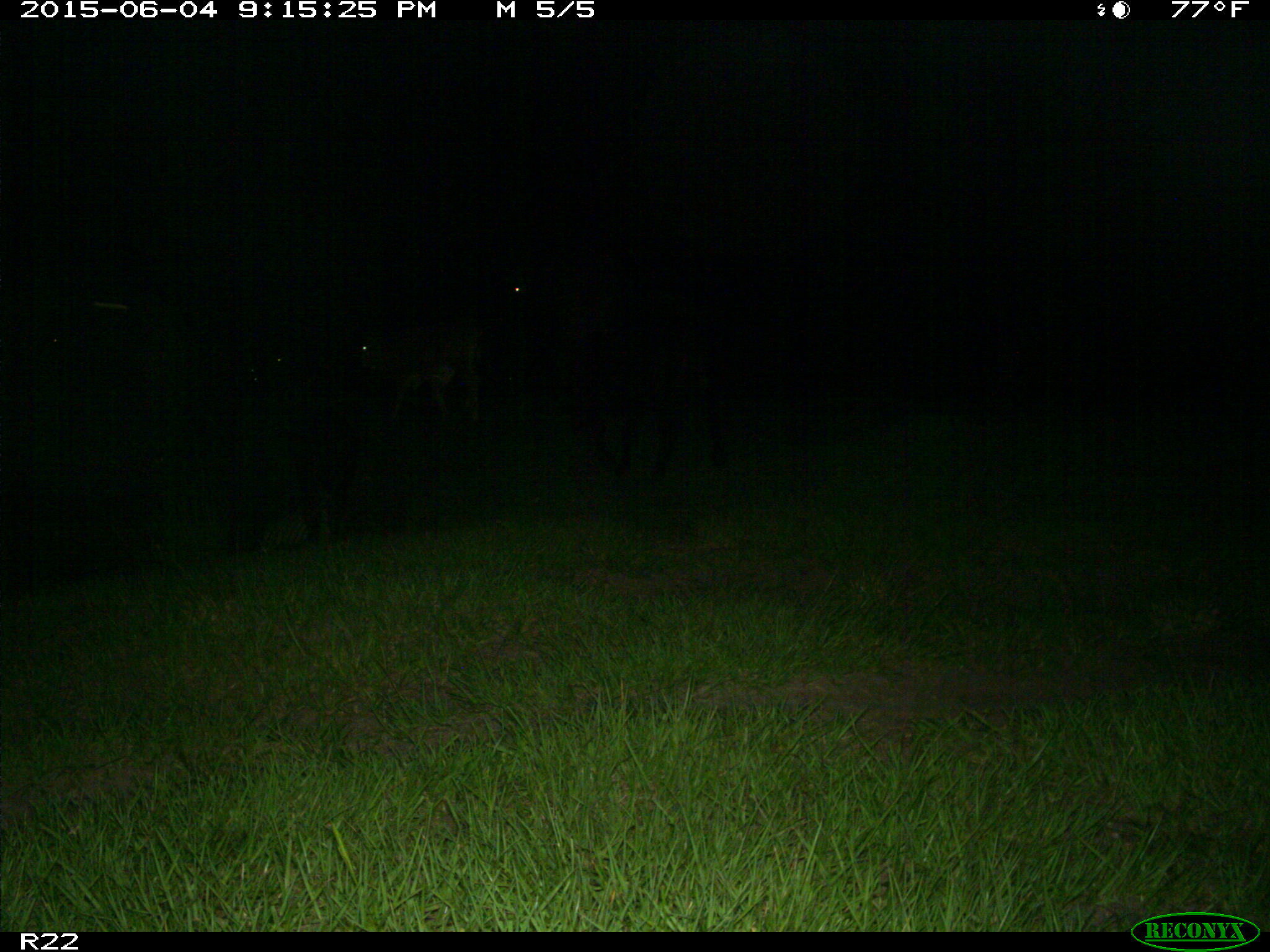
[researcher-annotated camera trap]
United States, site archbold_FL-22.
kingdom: Animalia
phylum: Chordata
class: Mammalia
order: Artiodactyla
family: Bovidae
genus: Bos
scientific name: Bos taurus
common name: domestic cow